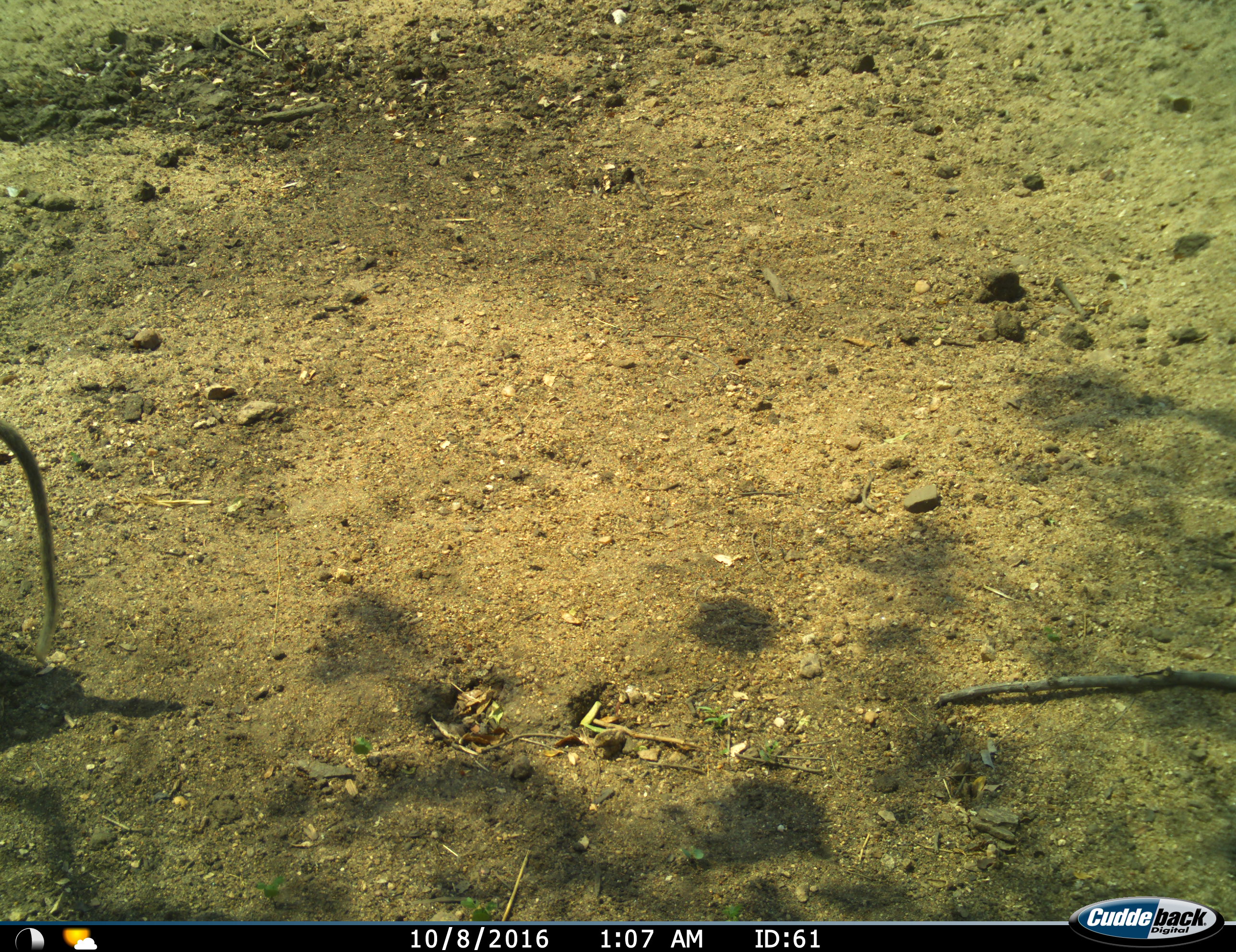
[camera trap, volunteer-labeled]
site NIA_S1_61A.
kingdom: Animalia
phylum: Chordata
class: Mammalia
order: Primates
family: Cercopithecidae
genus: Papio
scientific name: Papio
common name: baboon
Baboon (Papio), count 1. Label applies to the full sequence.